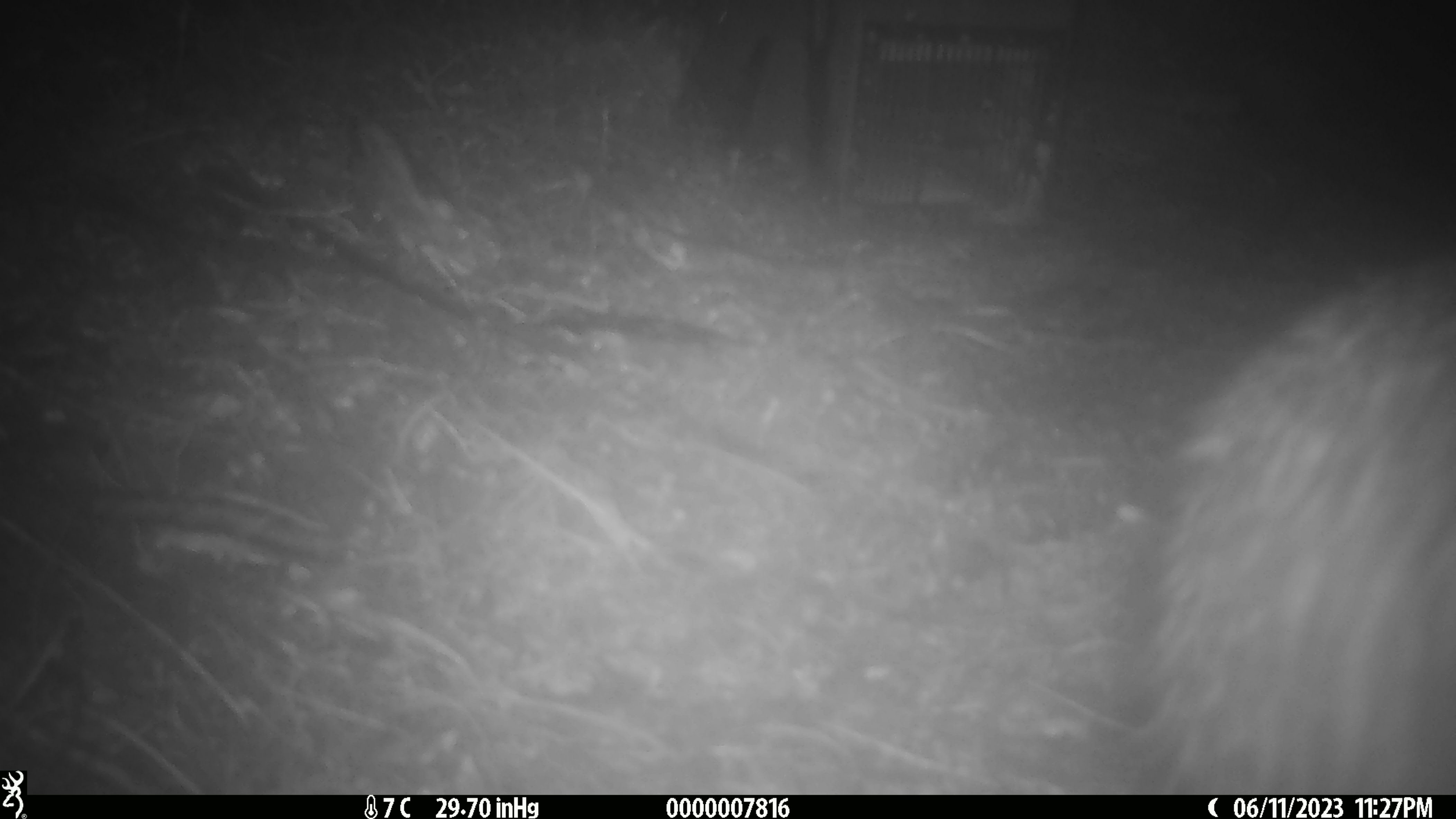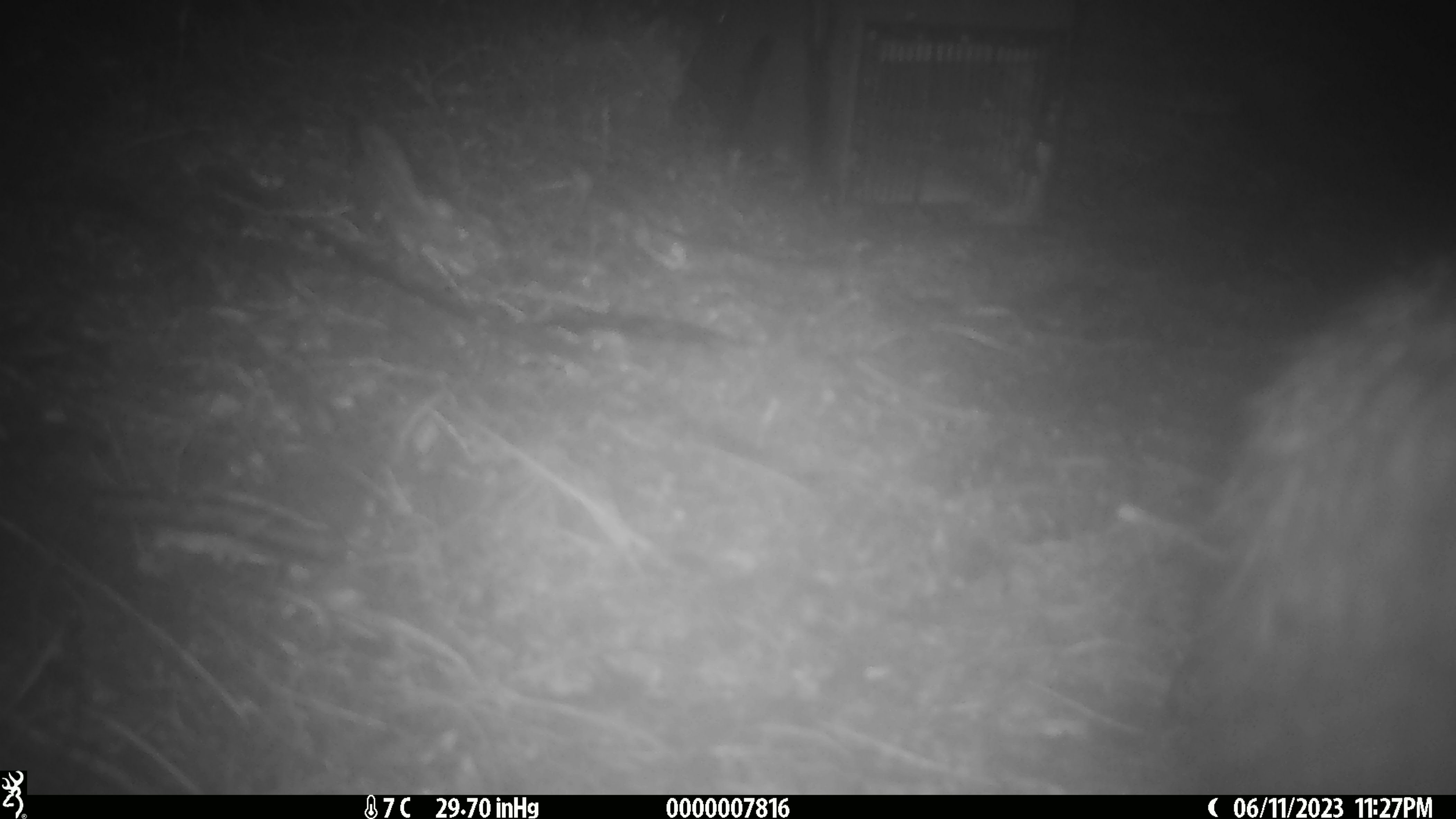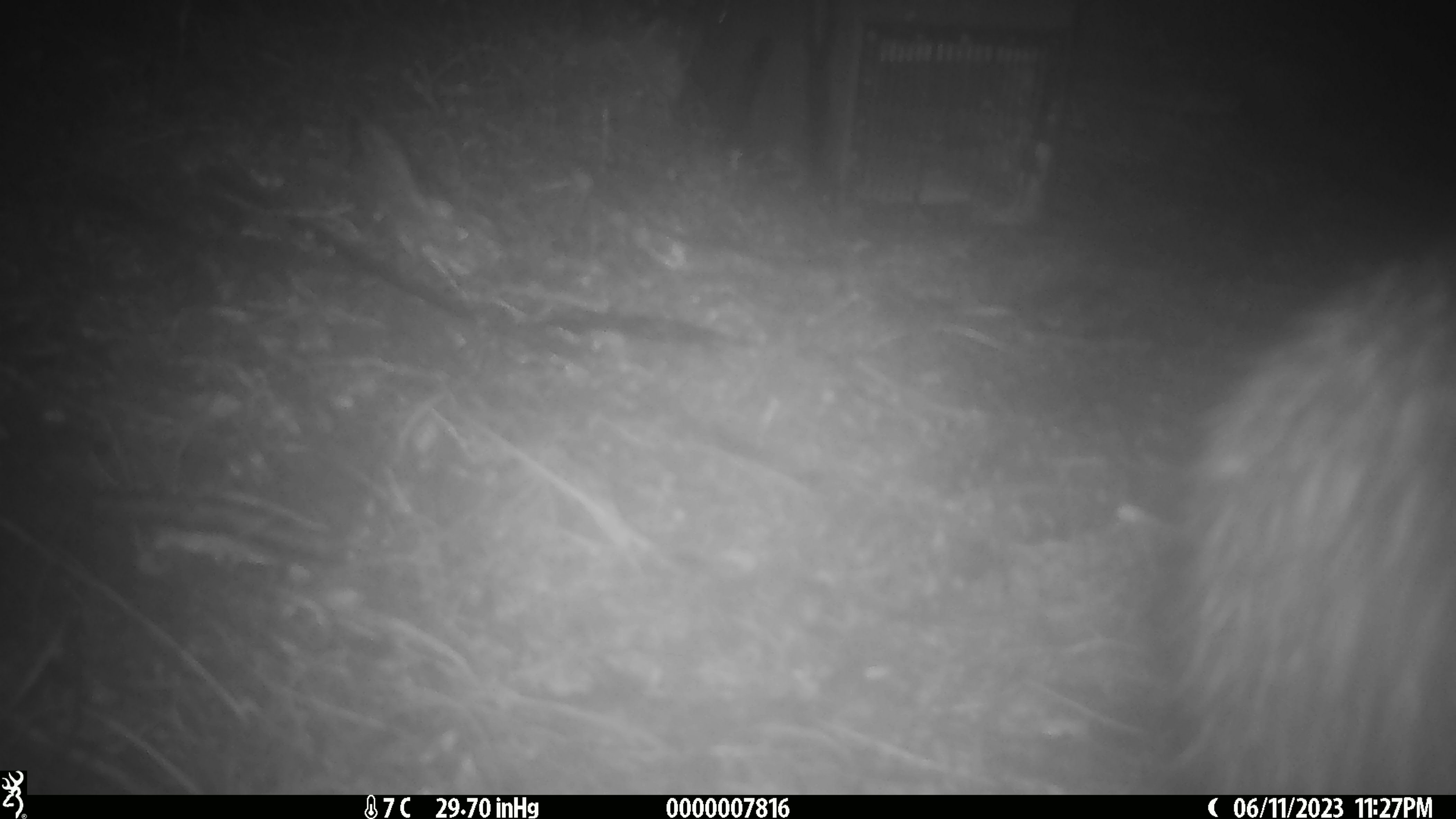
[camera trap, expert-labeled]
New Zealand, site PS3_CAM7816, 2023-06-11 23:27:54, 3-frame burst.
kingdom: Animalia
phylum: Chordata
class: Aves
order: Apterygiformes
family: Apterygidae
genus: Apteryx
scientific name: Apteryx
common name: kiwi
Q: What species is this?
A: Kiwi (Apteryx).